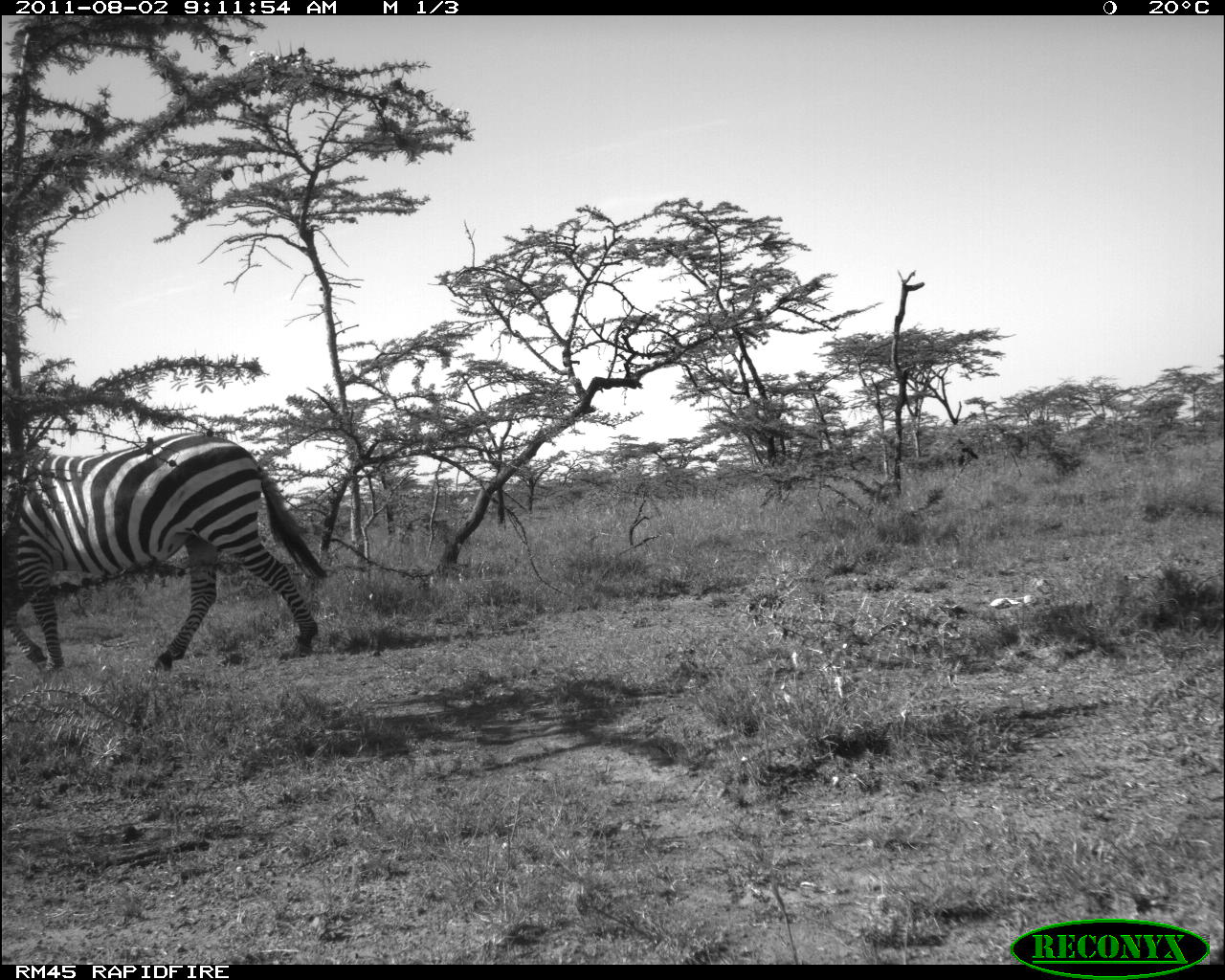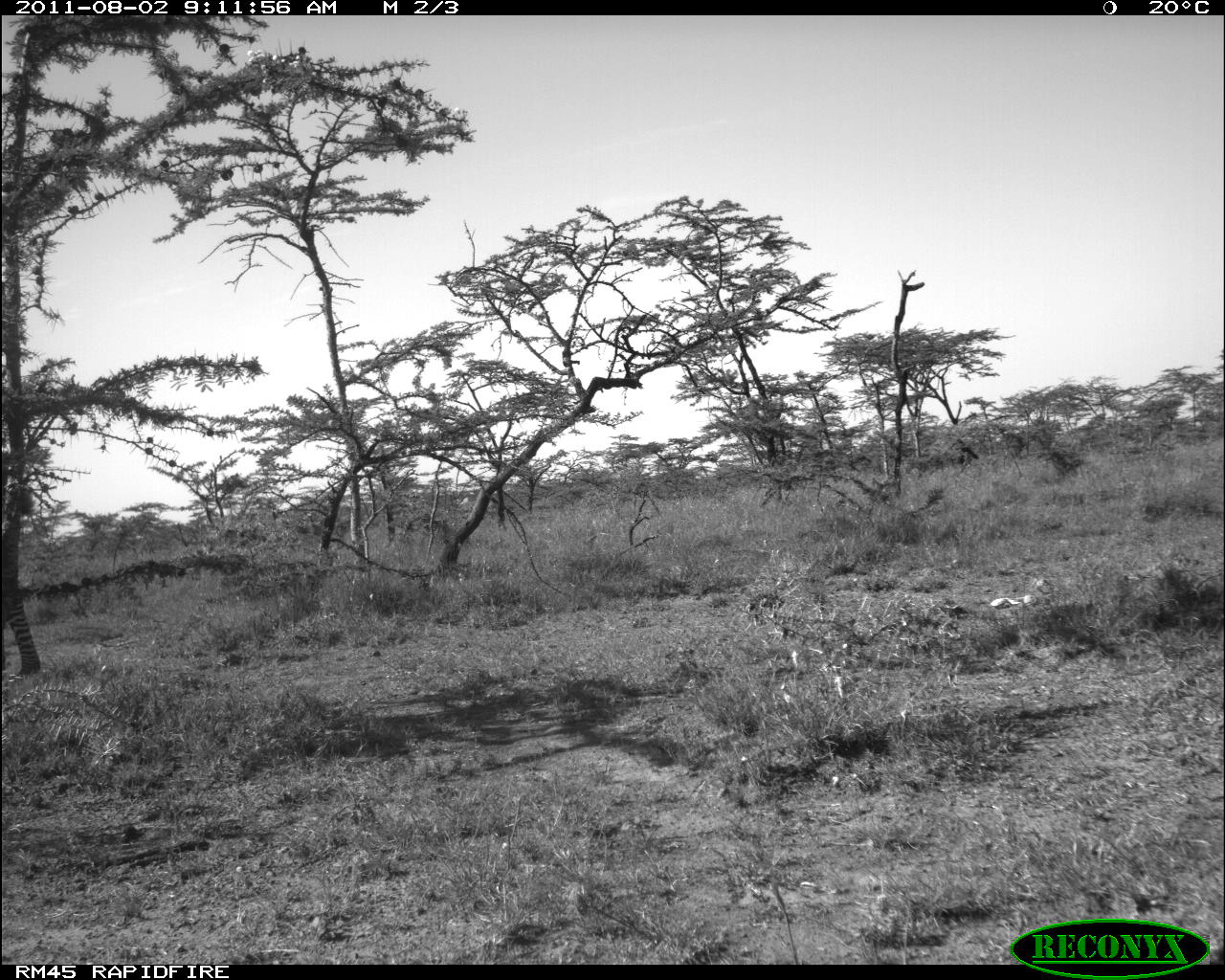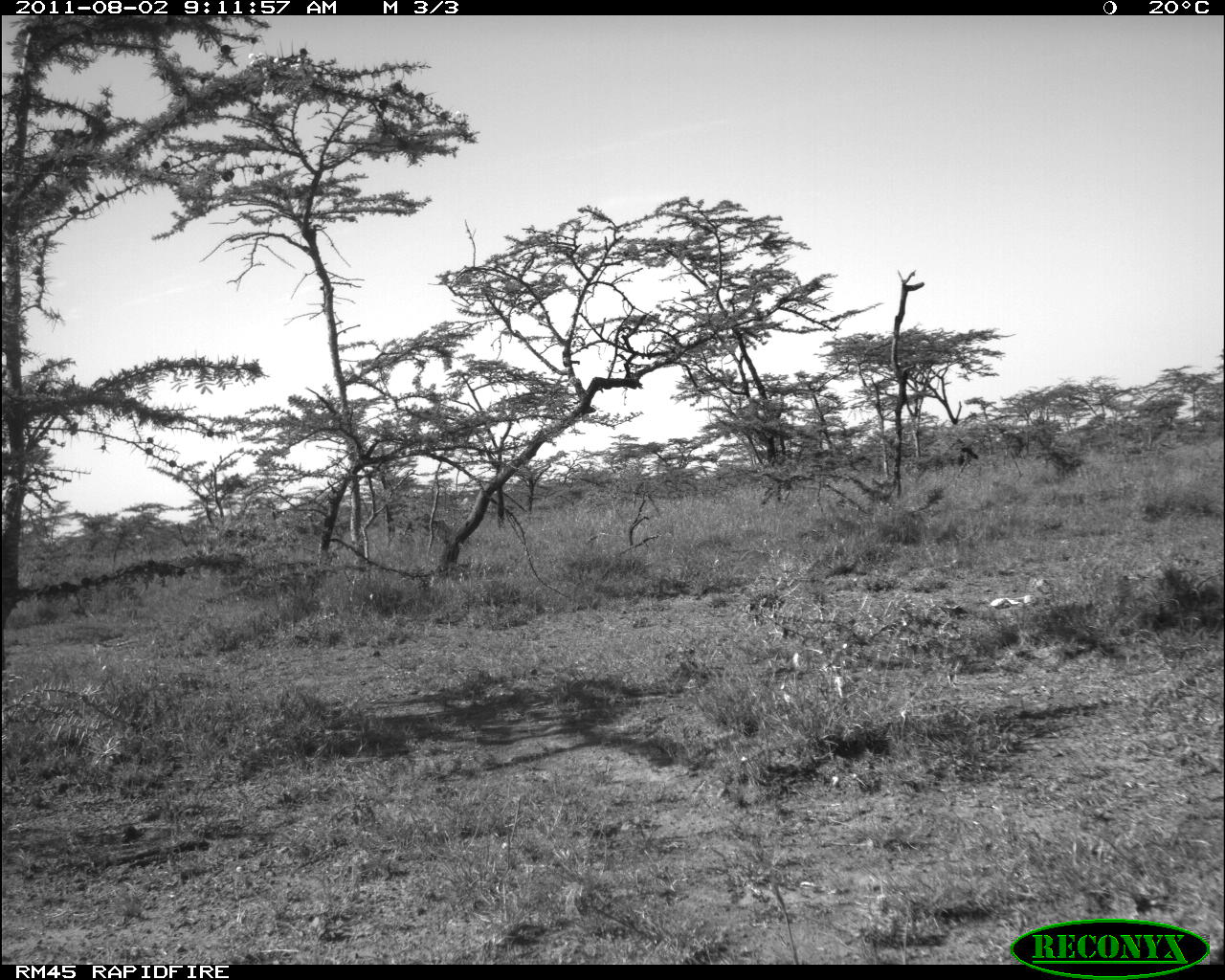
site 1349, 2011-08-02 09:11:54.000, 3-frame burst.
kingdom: Animalia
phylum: Chordata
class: Mammalia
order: Perissodactyla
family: Equidae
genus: Equus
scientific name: Equus quagga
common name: plains zebra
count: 1